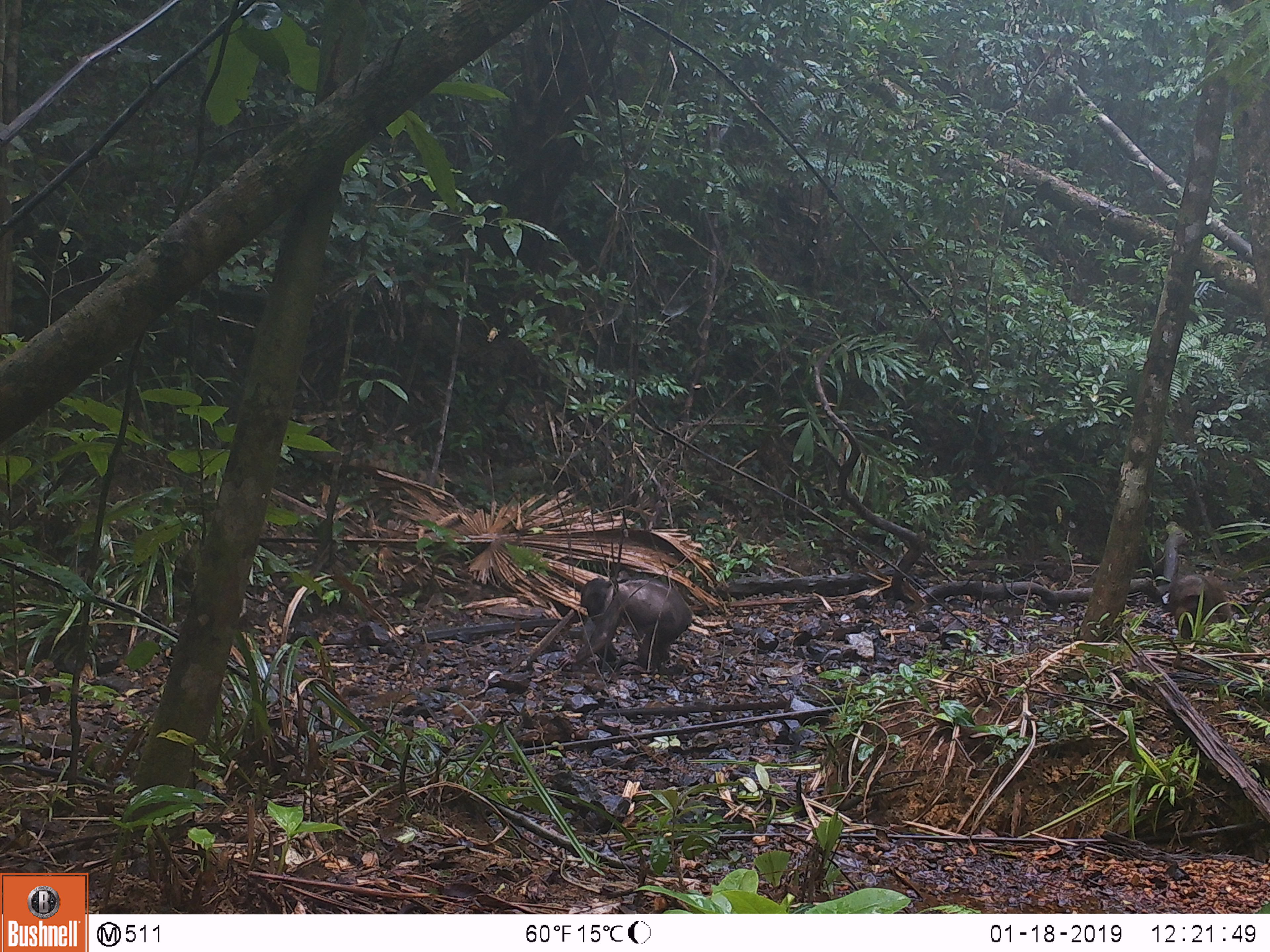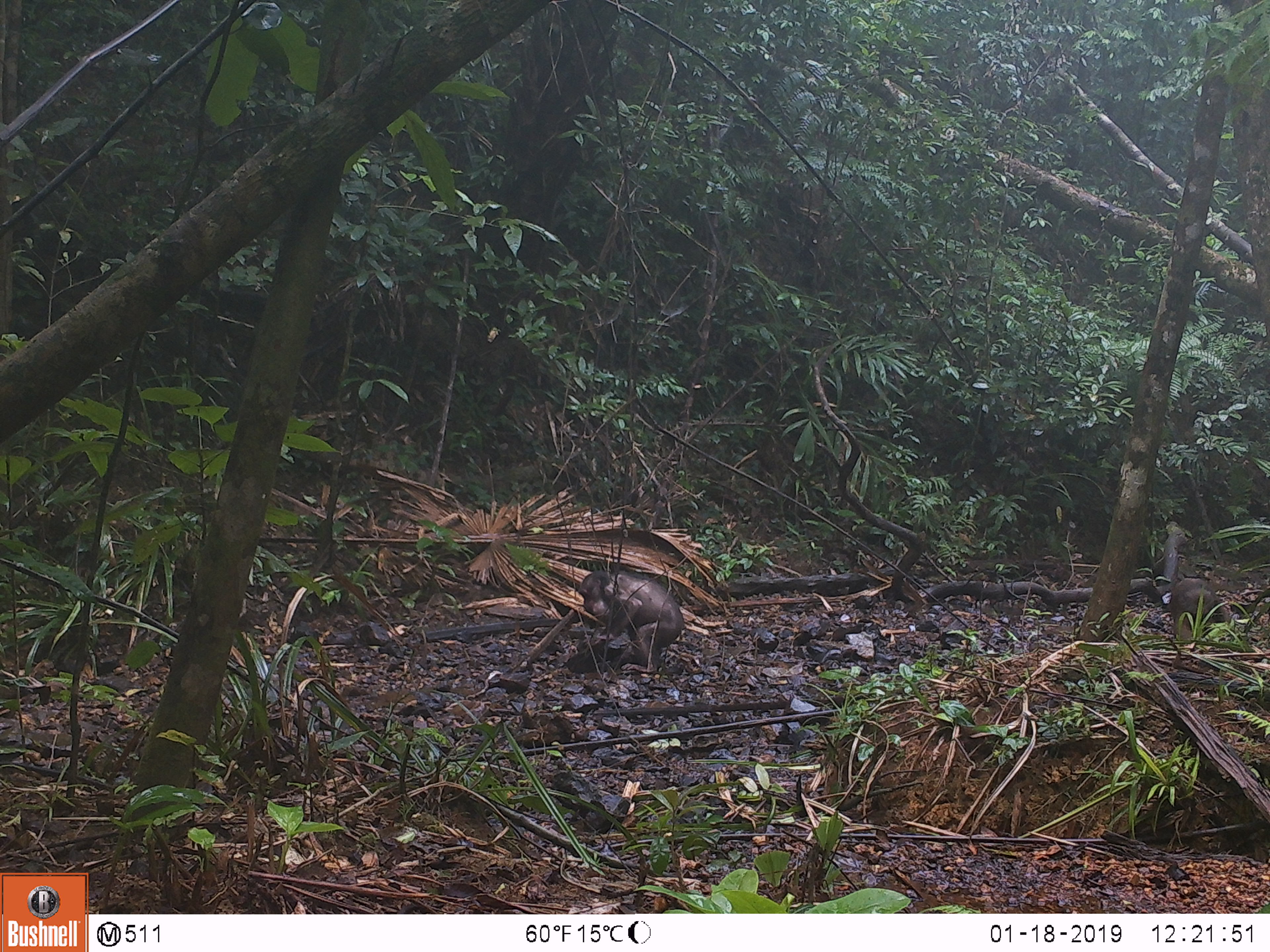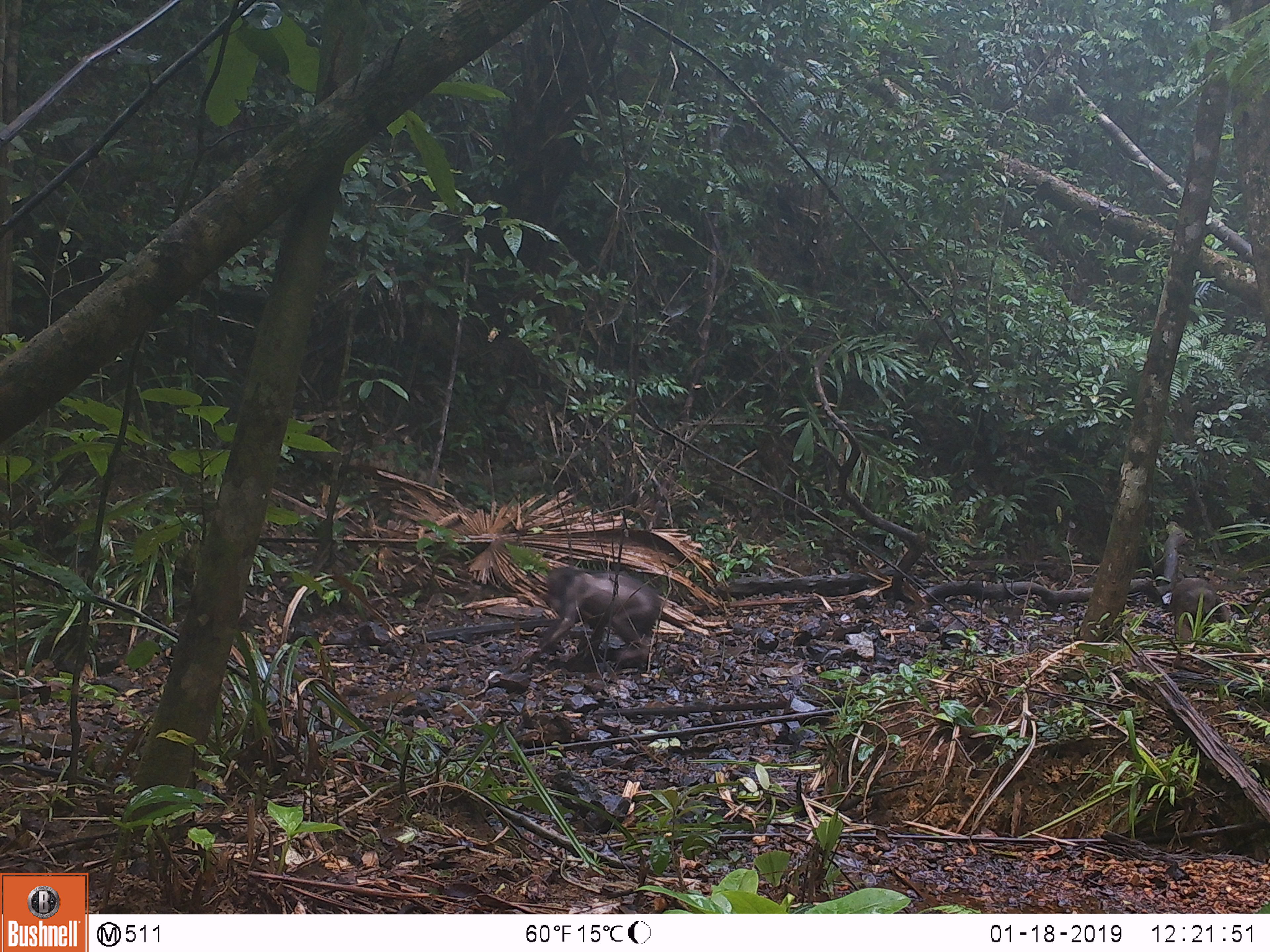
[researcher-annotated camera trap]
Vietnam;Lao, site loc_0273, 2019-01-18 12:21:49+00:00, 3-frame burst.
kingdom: Animalia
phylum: Chordata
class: Mammalia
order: Primates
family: Cercopithecidae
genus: Macaca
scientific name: Macaca arctoides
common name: stump-tailed macaque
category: stump tailed macaque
Stump tailed macaque (stump-tailed macaque) (Macaca arctoides). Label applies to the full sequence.